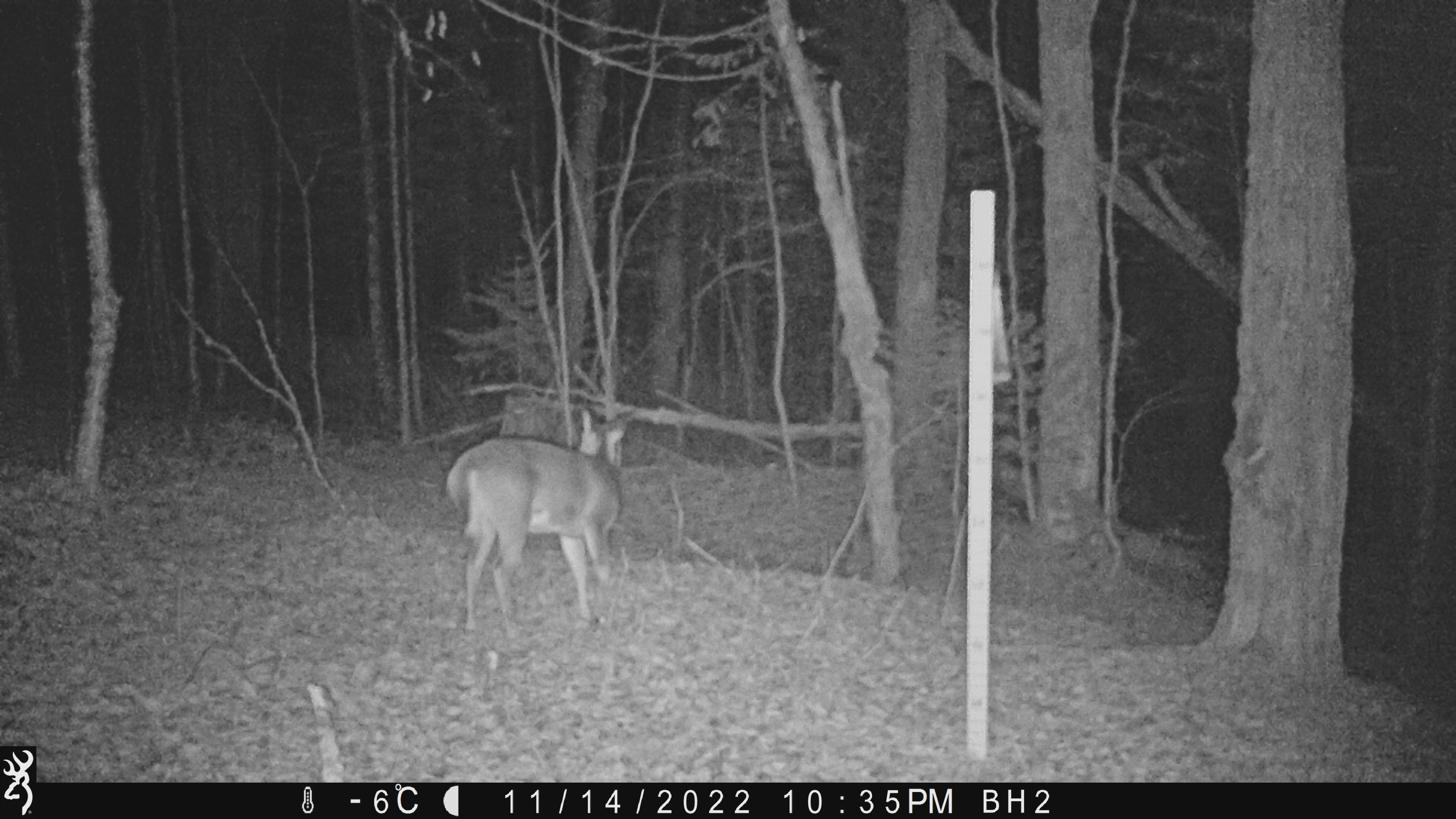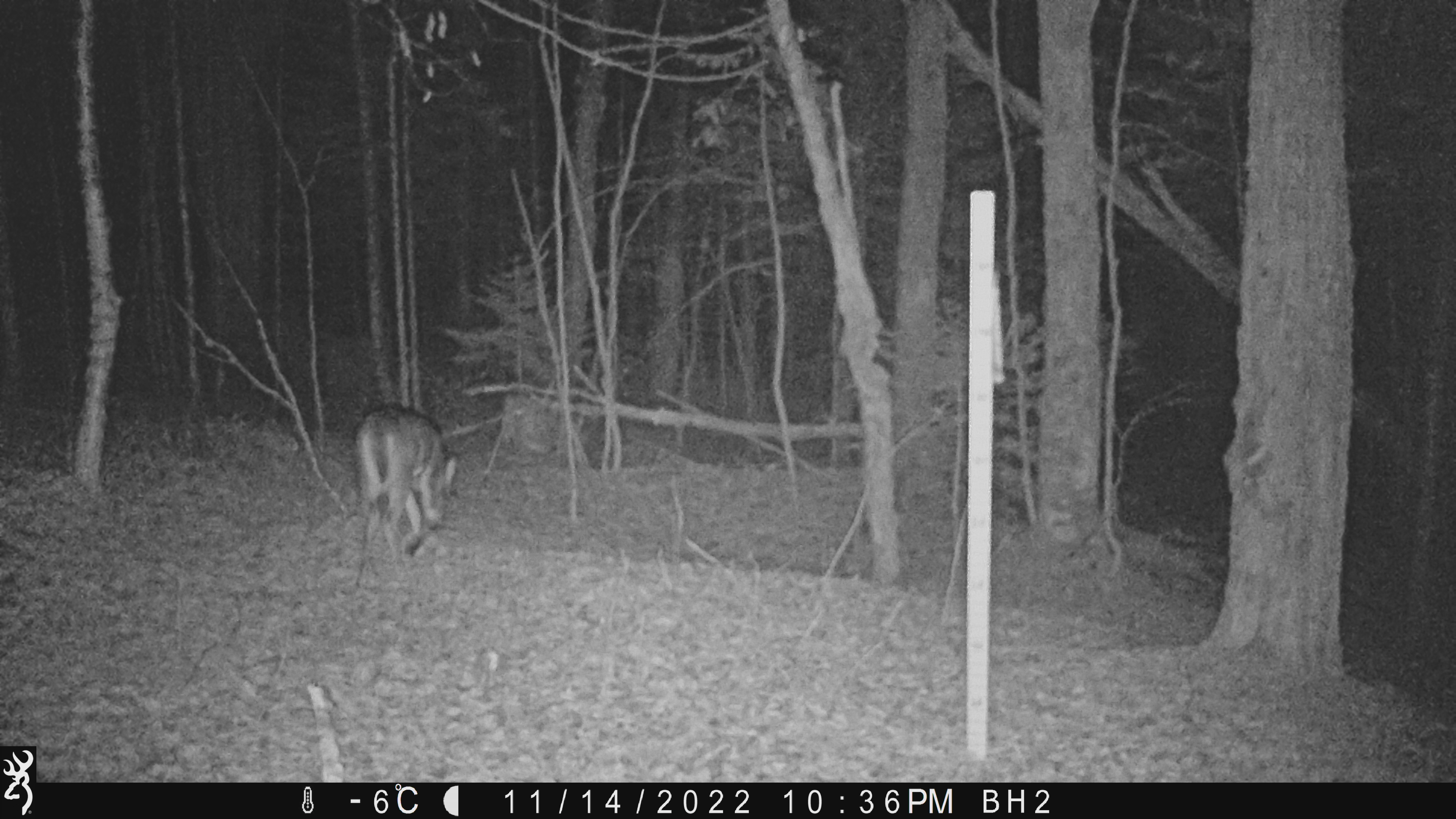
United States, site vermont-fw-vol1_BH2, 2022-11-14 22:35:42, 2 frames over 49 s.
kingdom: Animalia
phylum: Chordata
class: Mammalia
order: Artiodactyla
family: Cervidae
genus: Odocoileus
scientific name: Odocoileus virginianus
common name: white-tailed deer